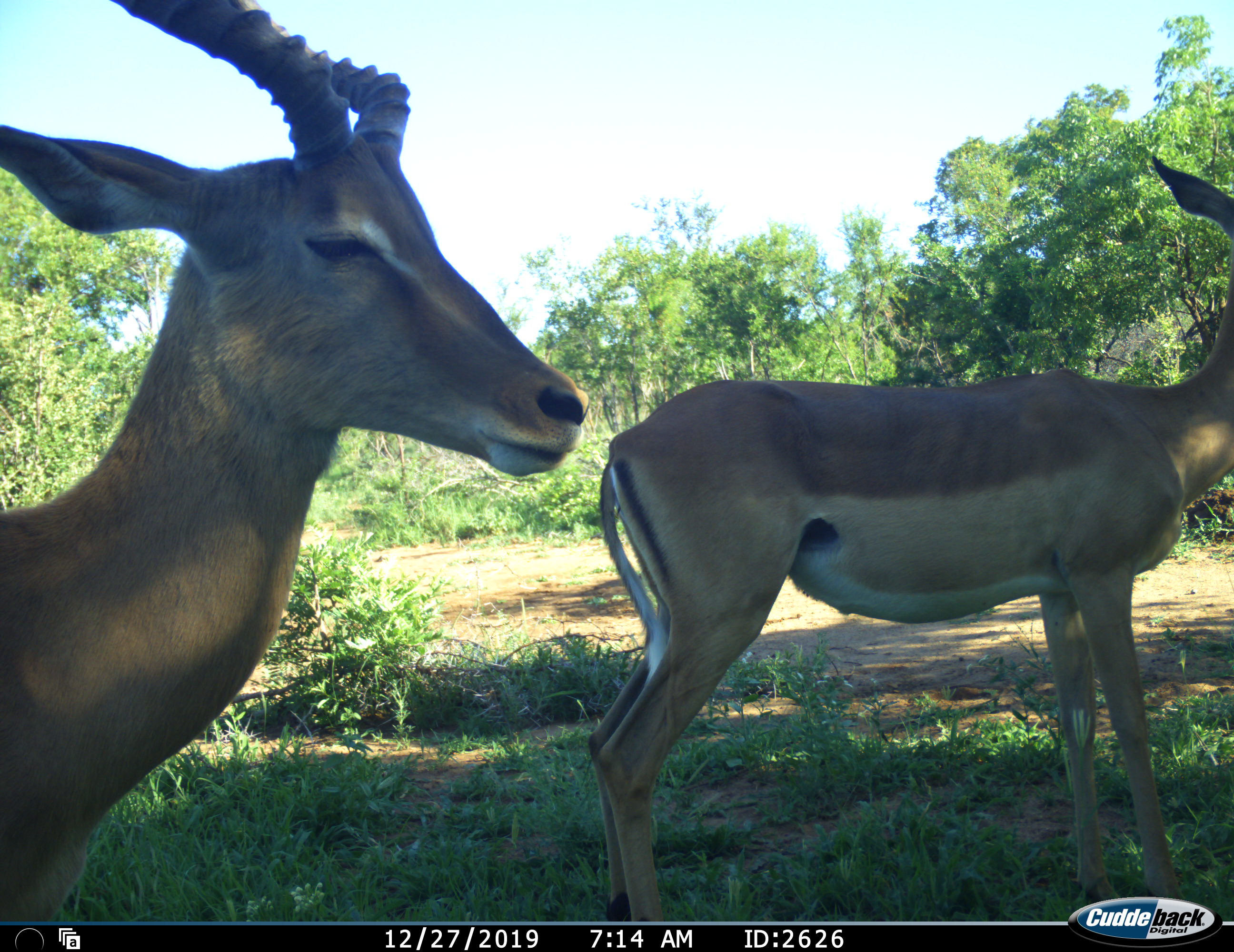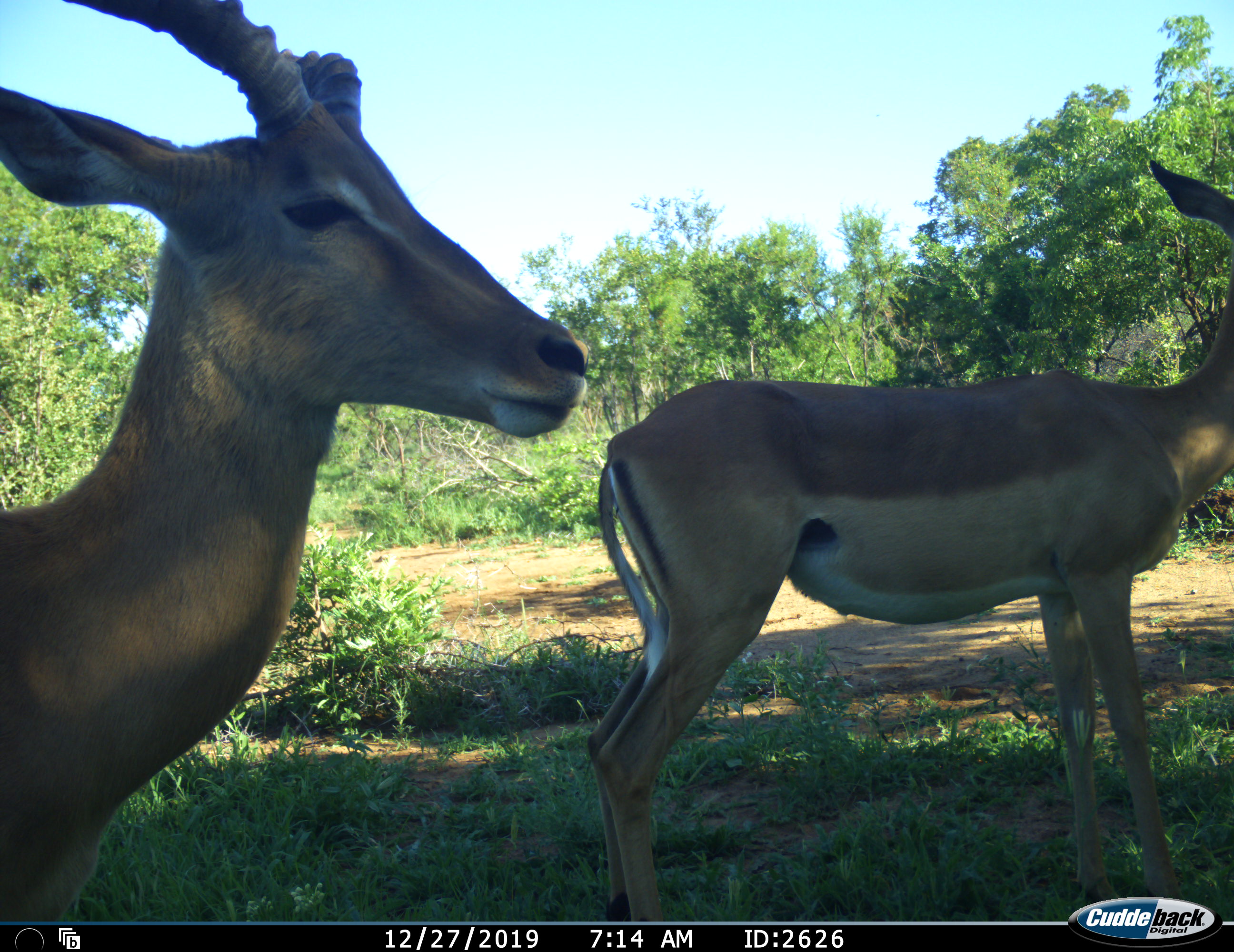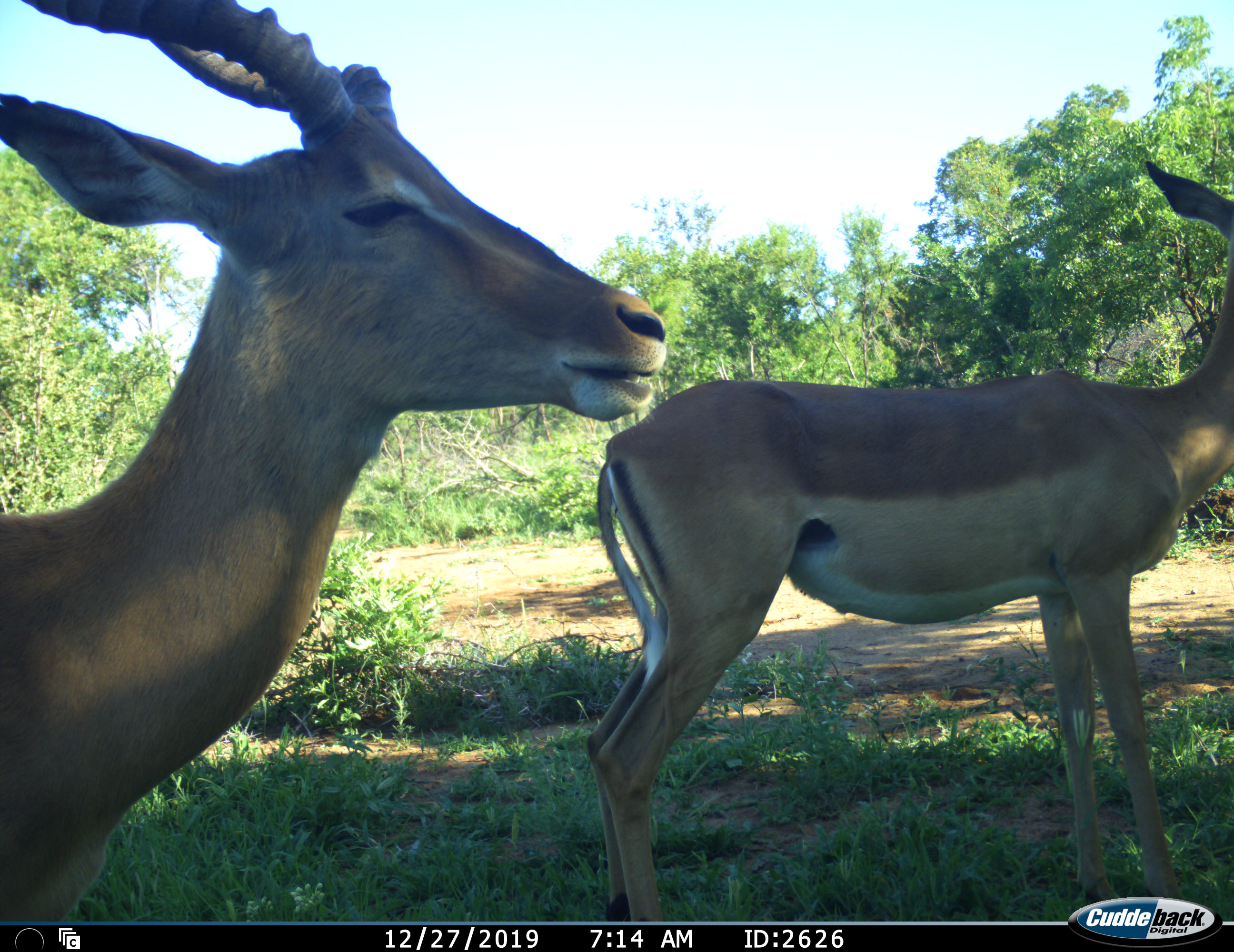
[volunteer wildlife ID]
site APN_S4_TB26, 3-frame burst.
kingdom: Animalia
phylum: Chordata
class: Mammalia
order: Artiodactyla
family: Bovidae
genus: Aepyceros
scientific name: Aepyceros melampus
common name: impala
Impala (Aepyceros melampus), count 2. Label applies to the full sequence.